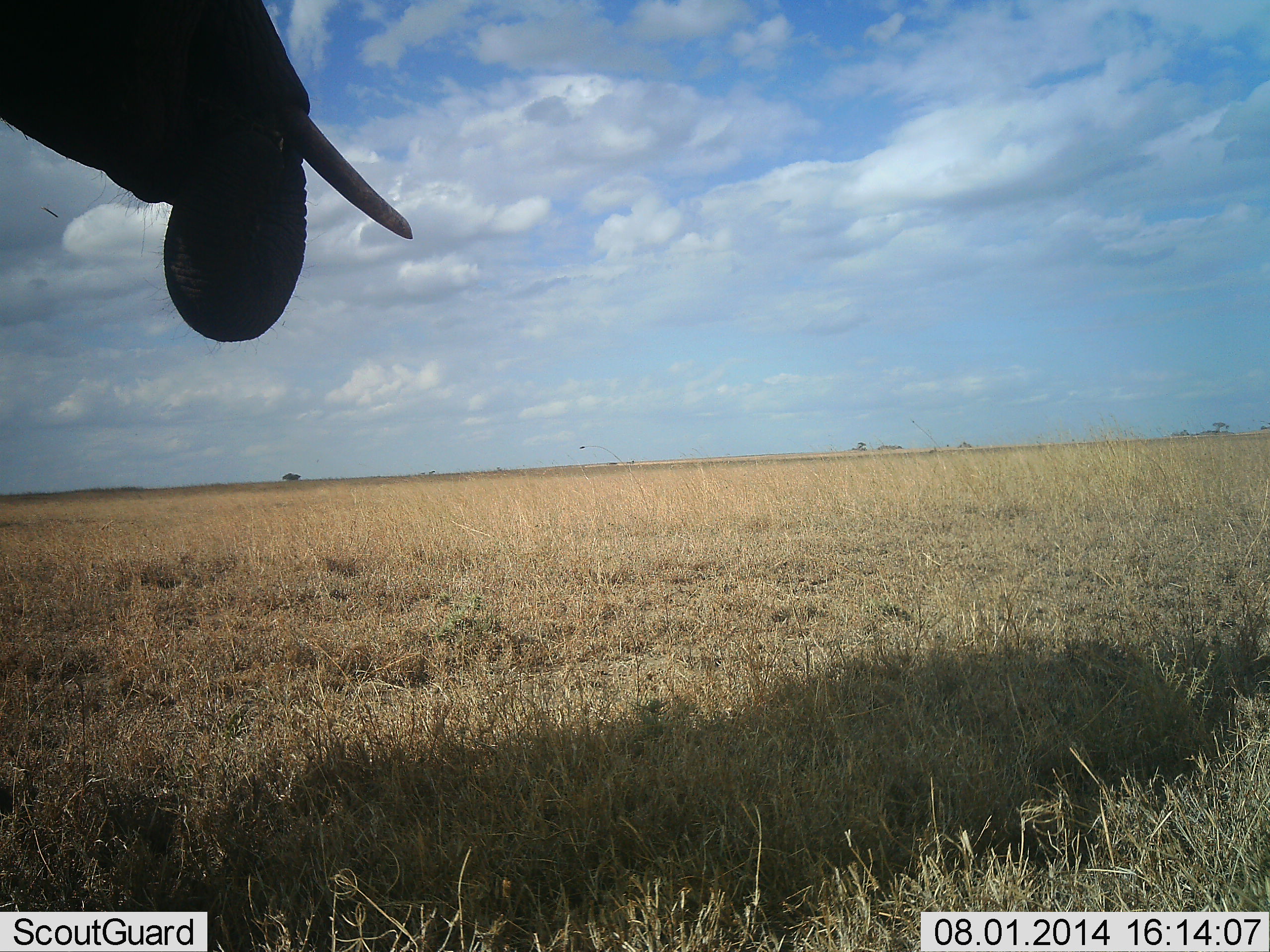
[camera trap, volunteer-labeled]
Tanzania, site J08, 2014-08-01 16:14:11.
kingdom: Animalia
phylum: Chordata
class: Mammalia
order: Proboscidea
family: Elephantidae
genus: Loxodonta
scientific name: Loxodonta africana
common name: african bush elephant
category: elephant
Elephant (african bush elephant) (Loxodonta africana), count 1. Behavior (volunteer vote fractions): standing 70%, resting 0%, moving 0%, interacting 0%. Young present (vote fraction): 0%. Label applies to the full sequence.